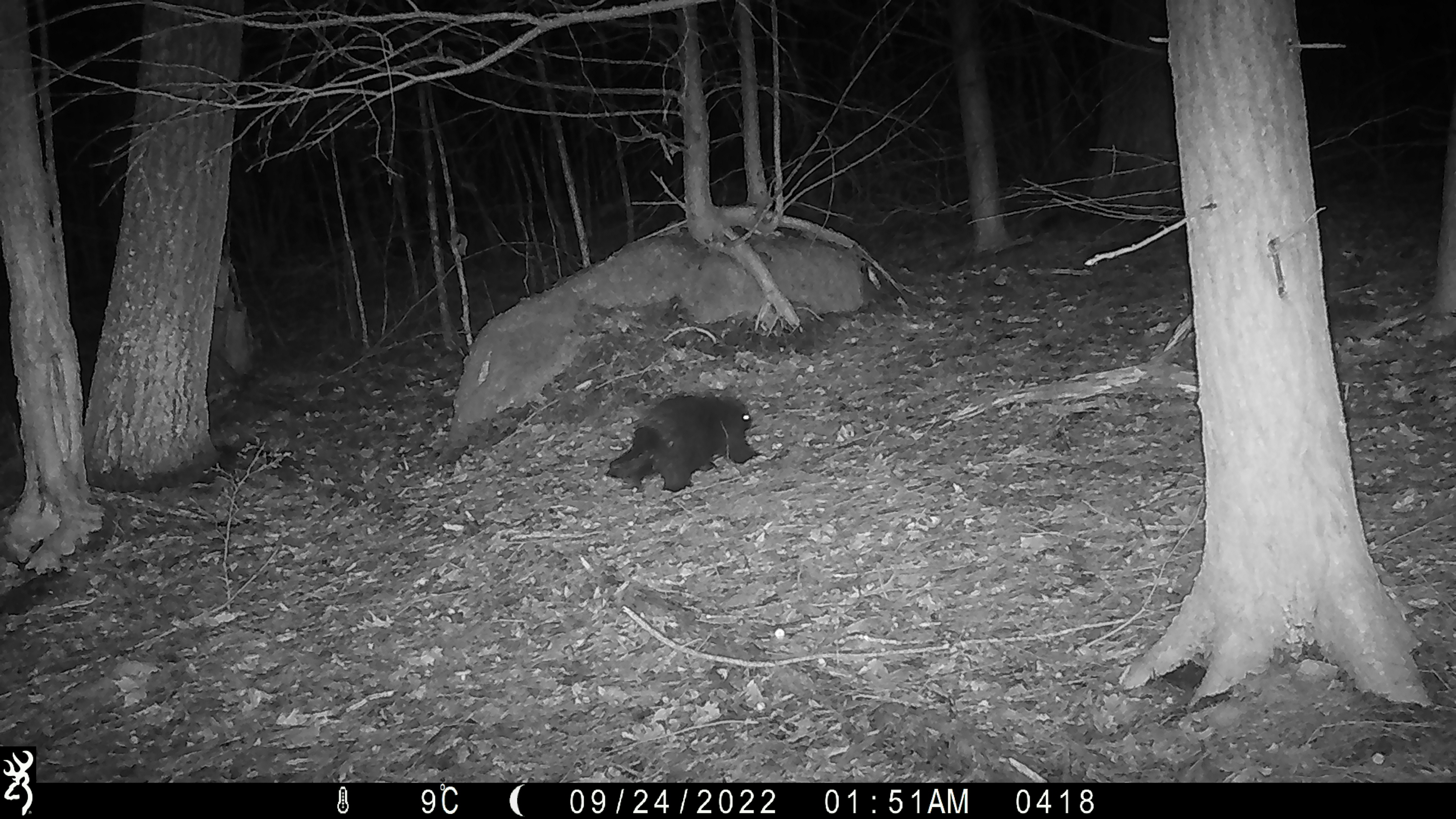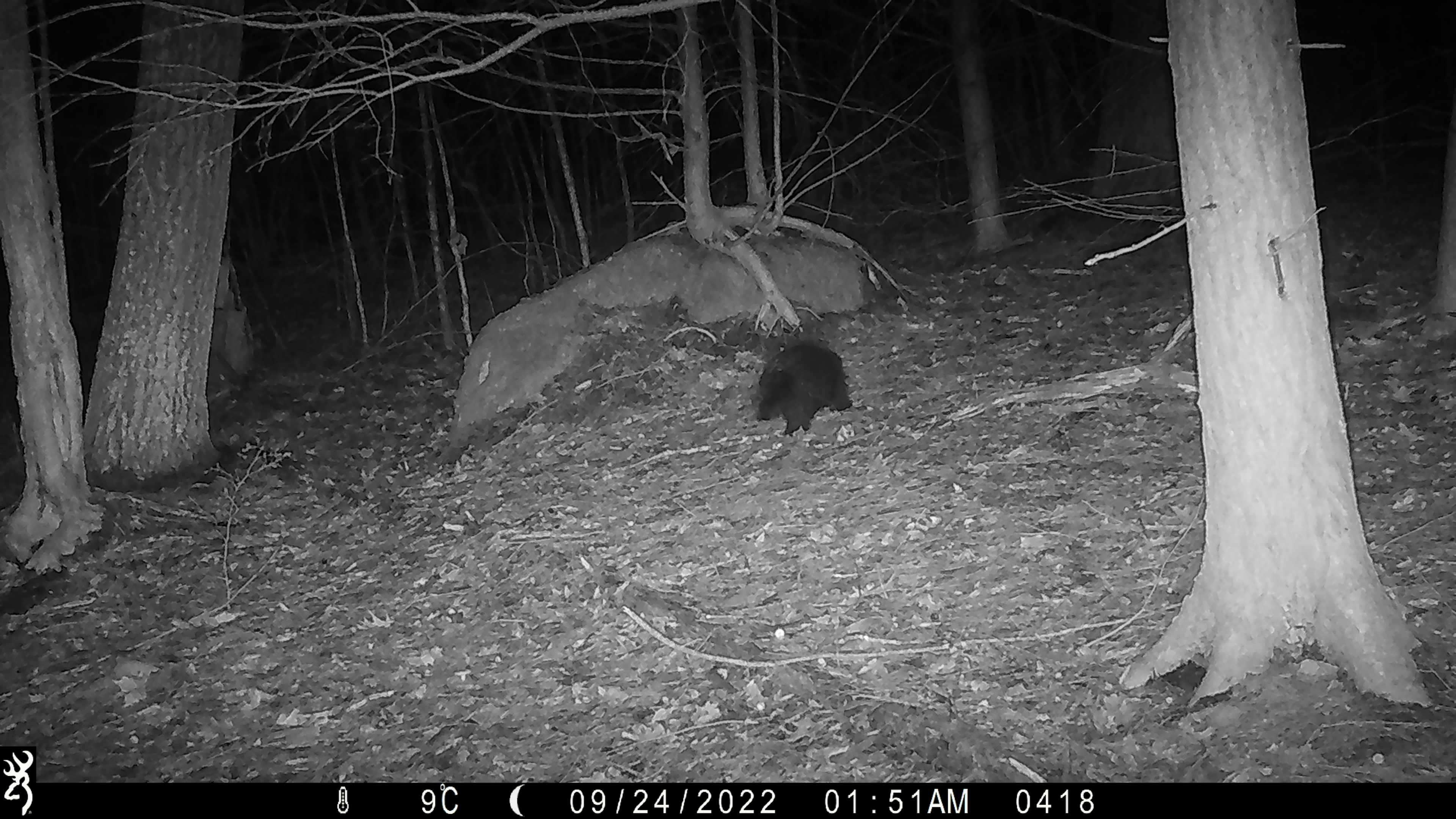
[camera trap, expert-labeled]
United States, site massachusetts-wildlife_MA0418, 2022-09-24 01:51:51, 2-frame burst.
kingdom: Animalia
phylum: Chordata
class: Mammalia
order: Rodentia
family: Erethizontidae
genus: Erethizon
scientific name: Erethizon dorsatum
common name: porcupine